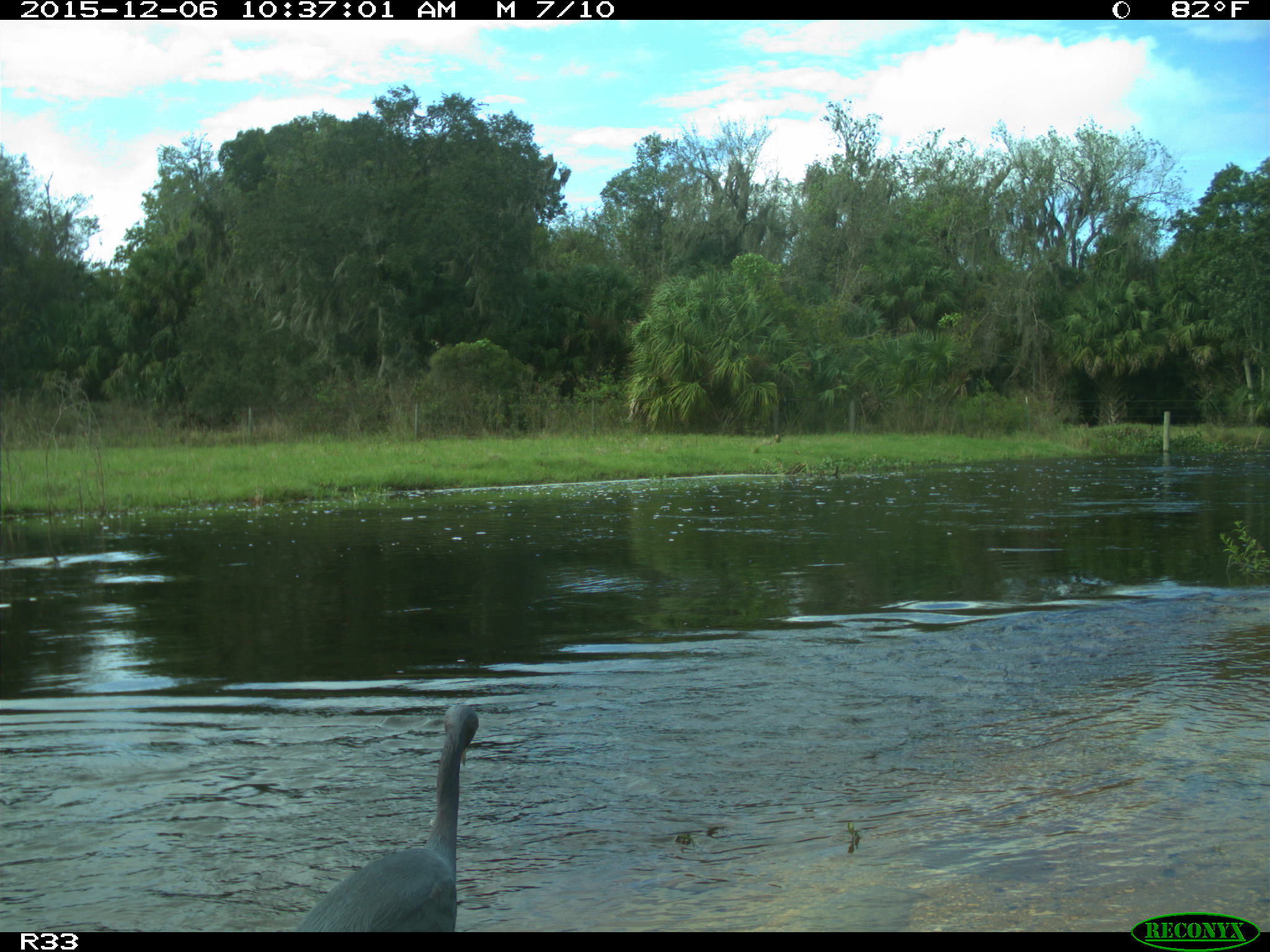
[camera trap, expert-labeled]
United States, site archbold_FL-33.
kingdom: Animalia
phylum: Chordata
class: Aves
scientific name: Aves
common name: birds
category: unidentified bird